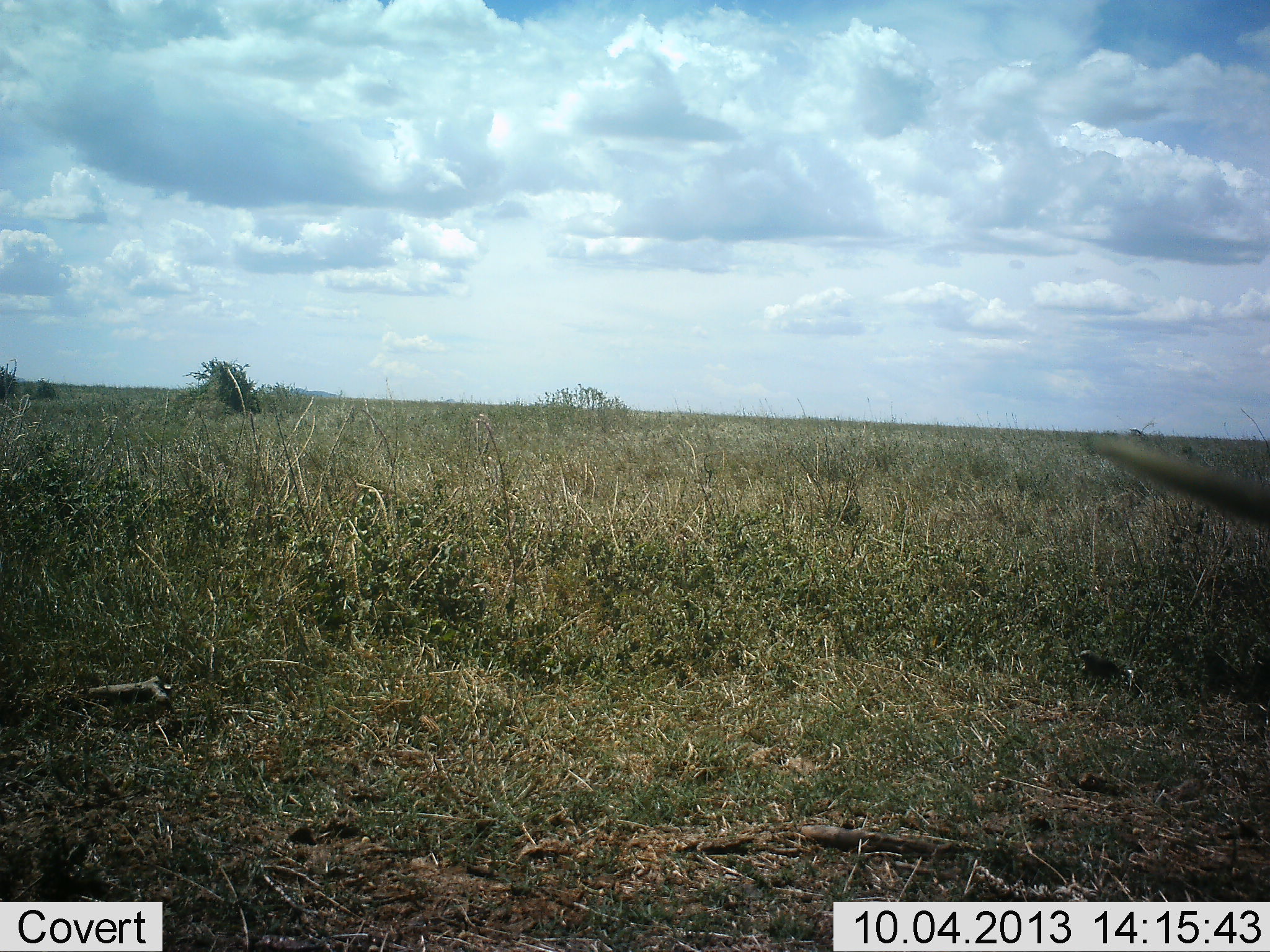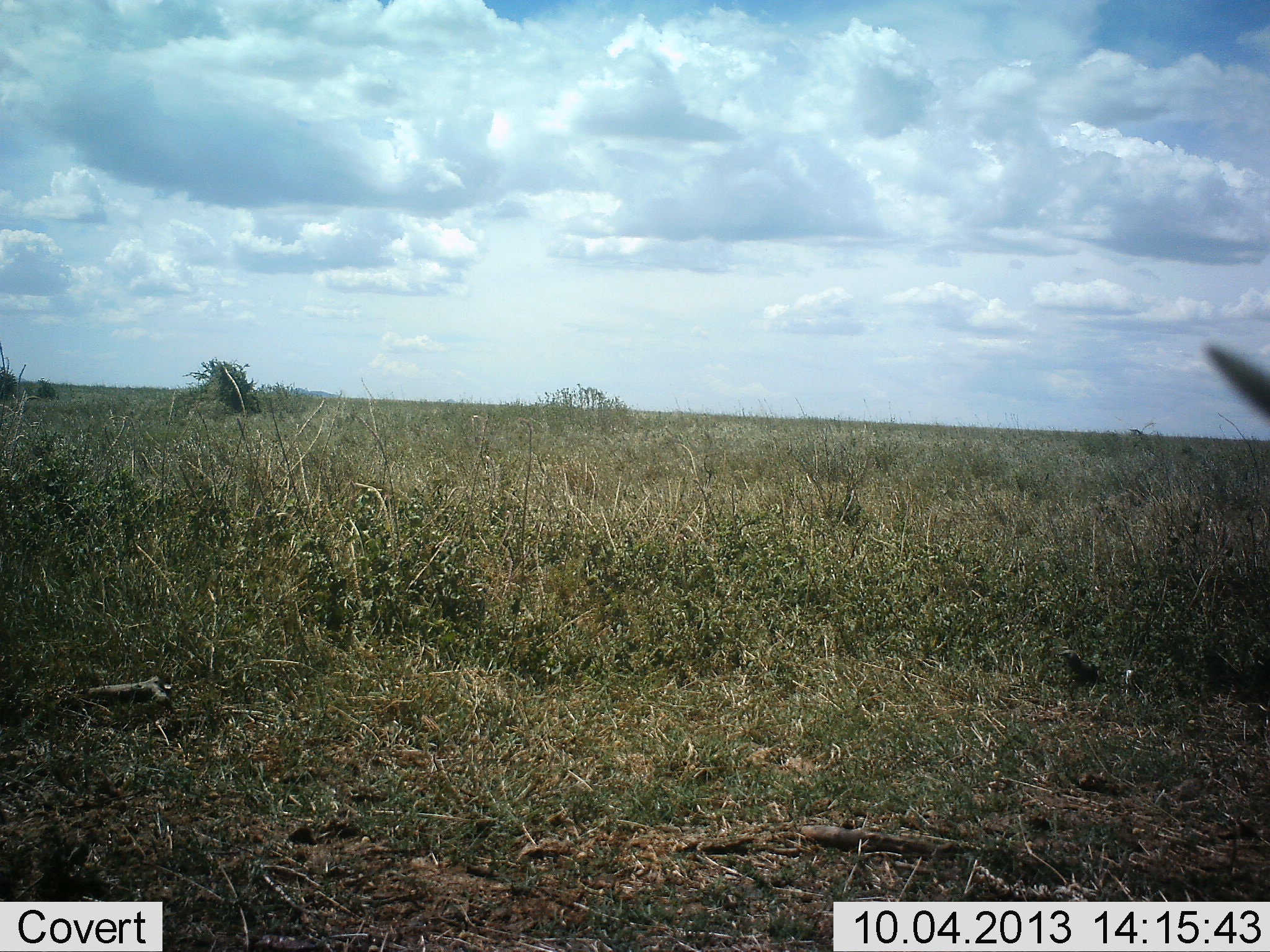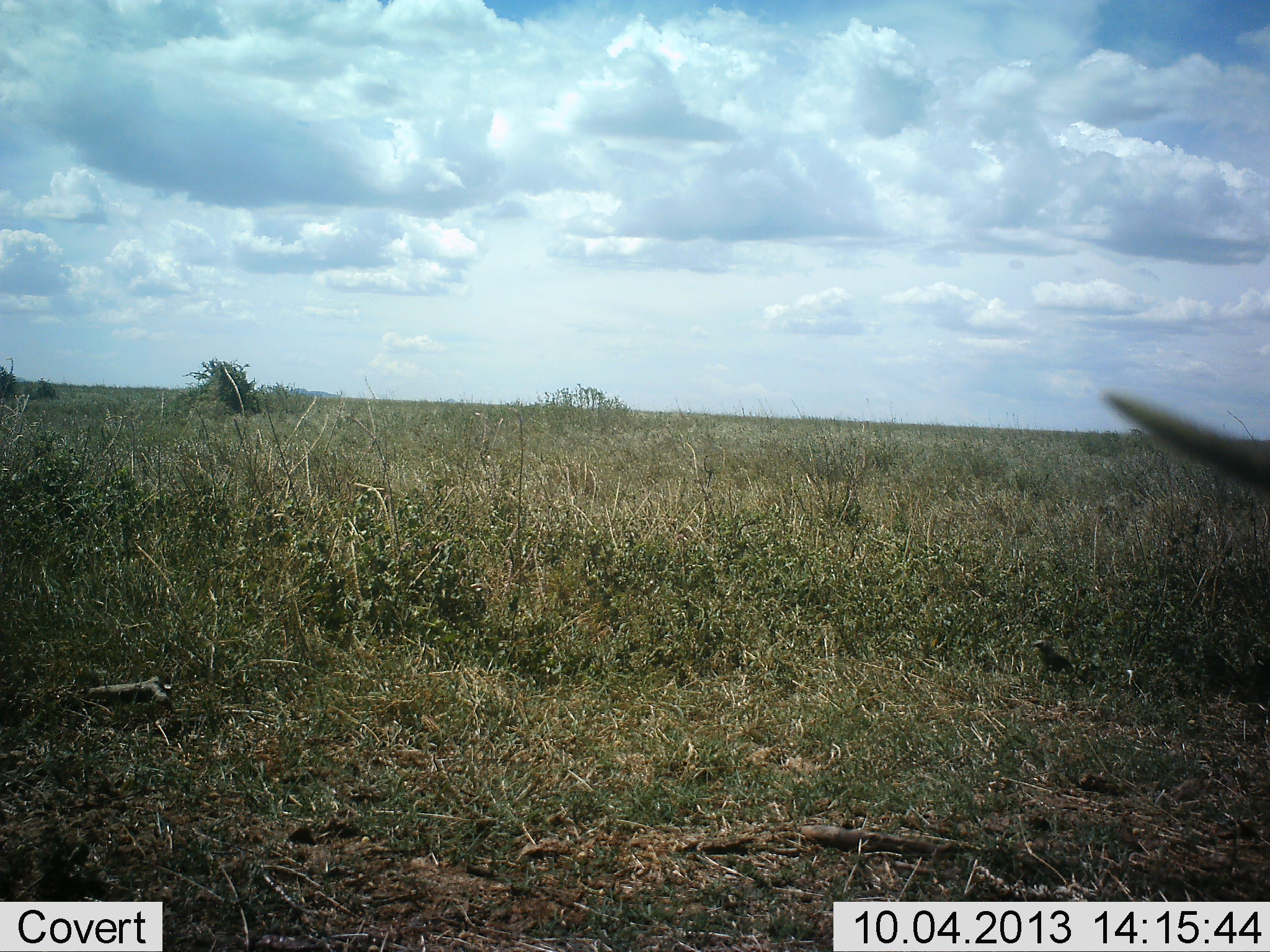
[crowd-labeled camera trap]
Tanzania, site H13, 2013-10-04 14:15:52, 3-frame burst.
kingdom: Animalia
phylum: Chordata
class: Aves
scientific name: Aves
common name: bird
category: otherbird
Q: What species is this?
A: Otherbird (bird) (Aves).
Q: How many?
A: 1.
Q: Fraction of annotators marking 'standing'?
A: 0%.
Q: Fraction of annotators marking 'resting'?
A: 0%.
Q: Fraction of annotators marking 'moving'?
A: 100%.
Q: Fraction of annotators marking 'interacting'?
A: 0%.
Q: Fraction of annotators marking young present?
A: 0%.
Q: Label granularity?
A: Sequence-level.